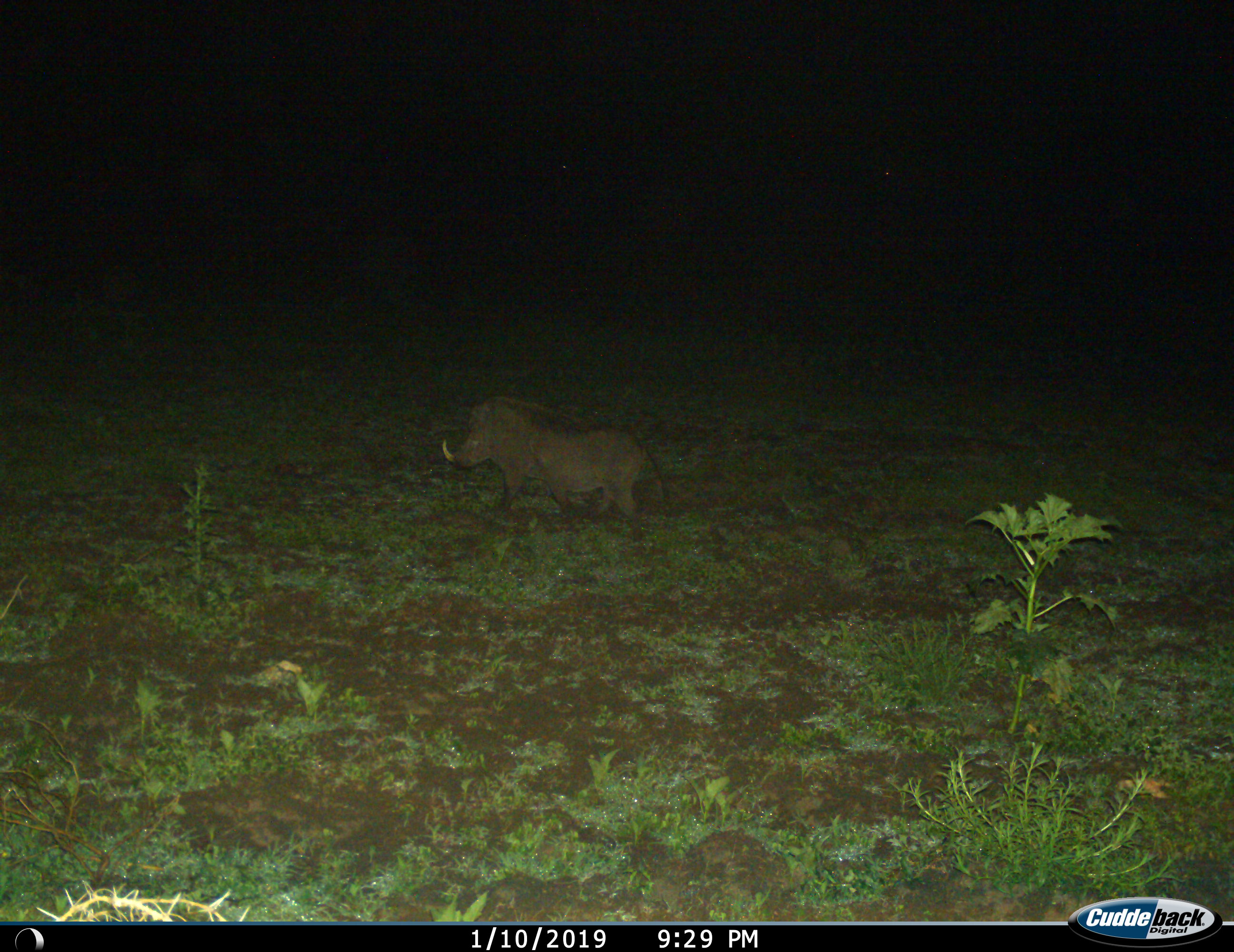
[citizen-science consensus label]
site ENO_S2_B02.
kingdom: Animalia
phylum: Chordata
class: Mammalia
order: Artiodactyla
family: Suidae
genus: Phacochoerus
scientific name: Phacochoerus africanus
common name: warthog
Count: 1.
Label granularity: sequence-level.